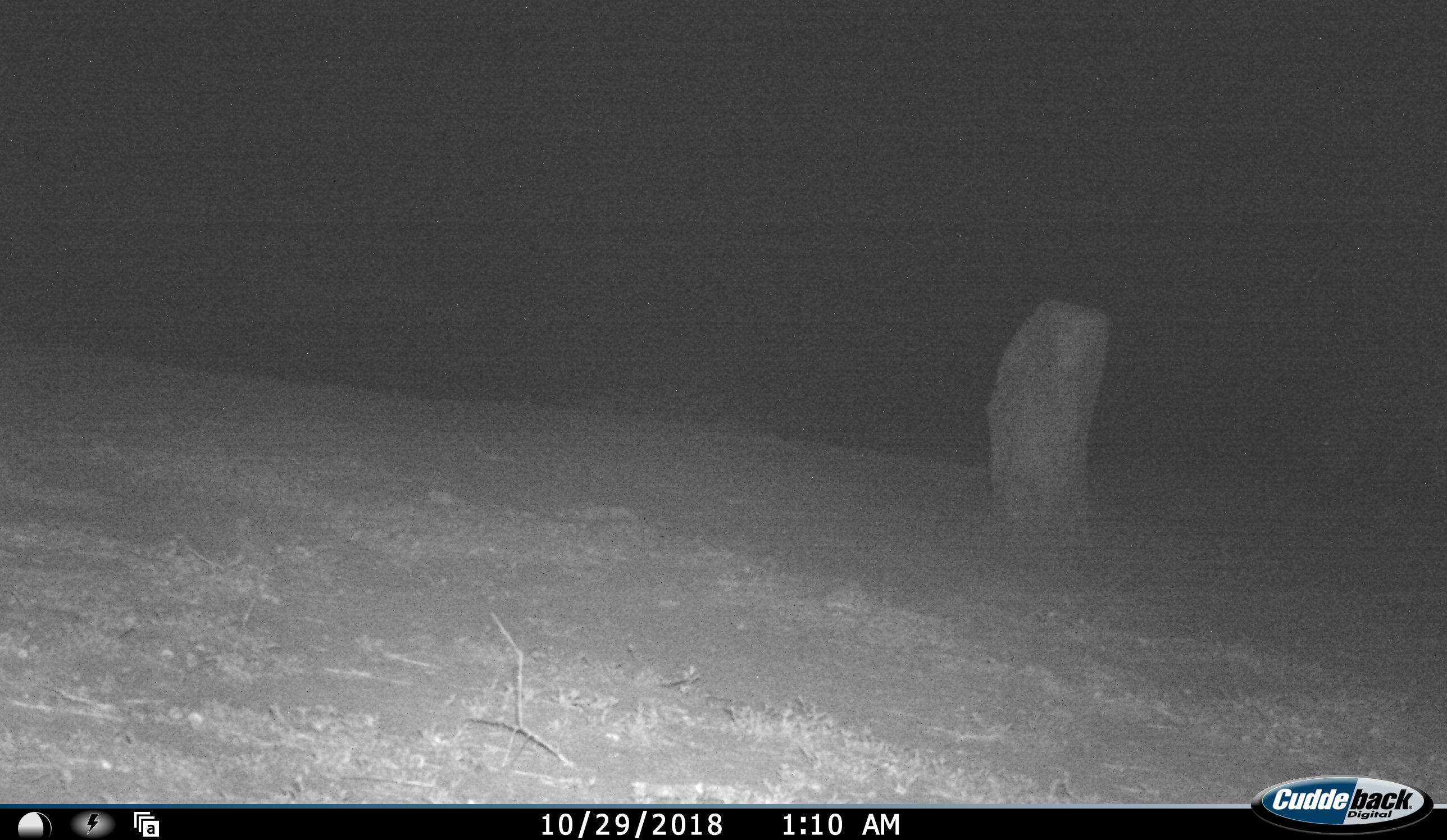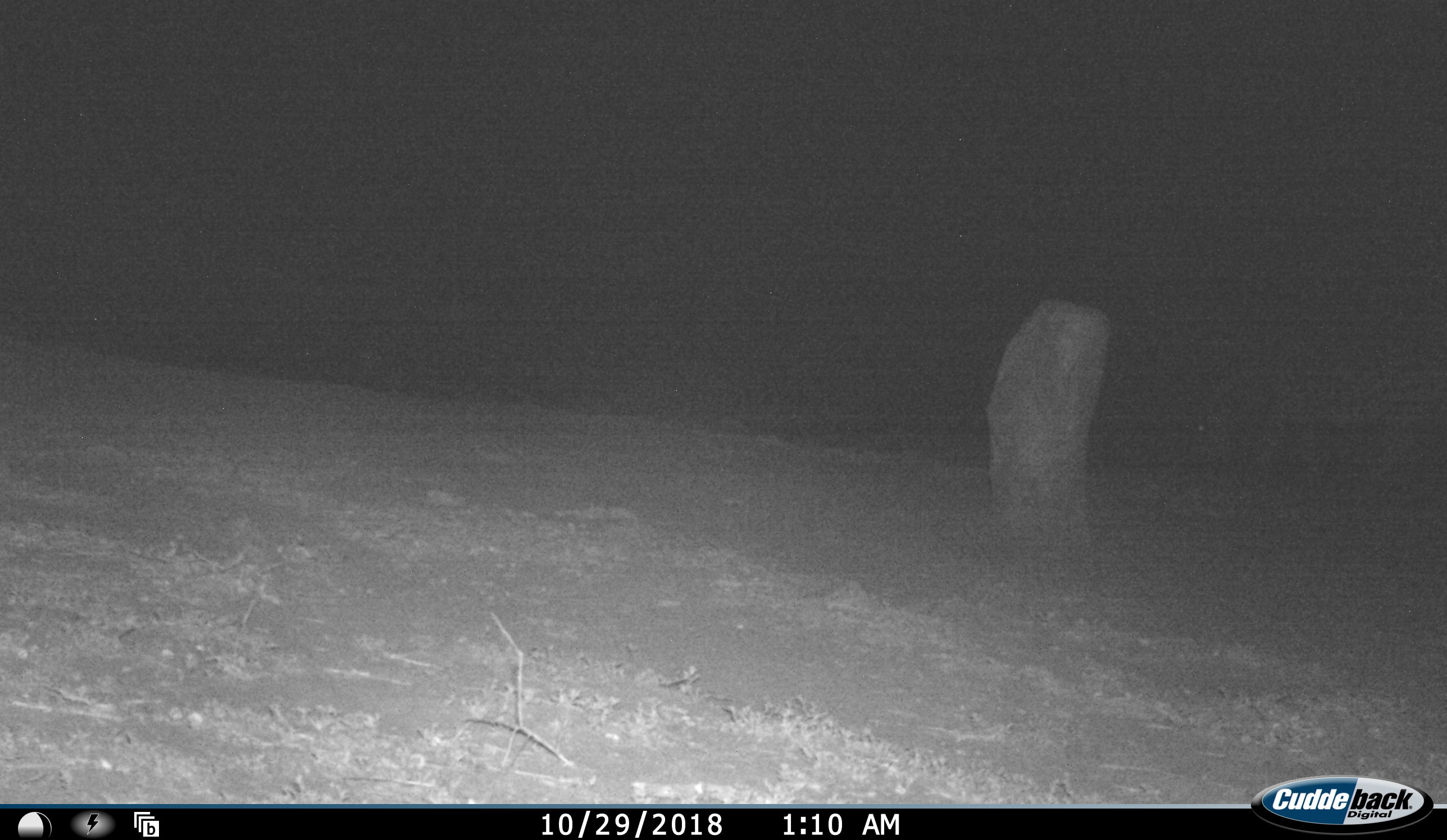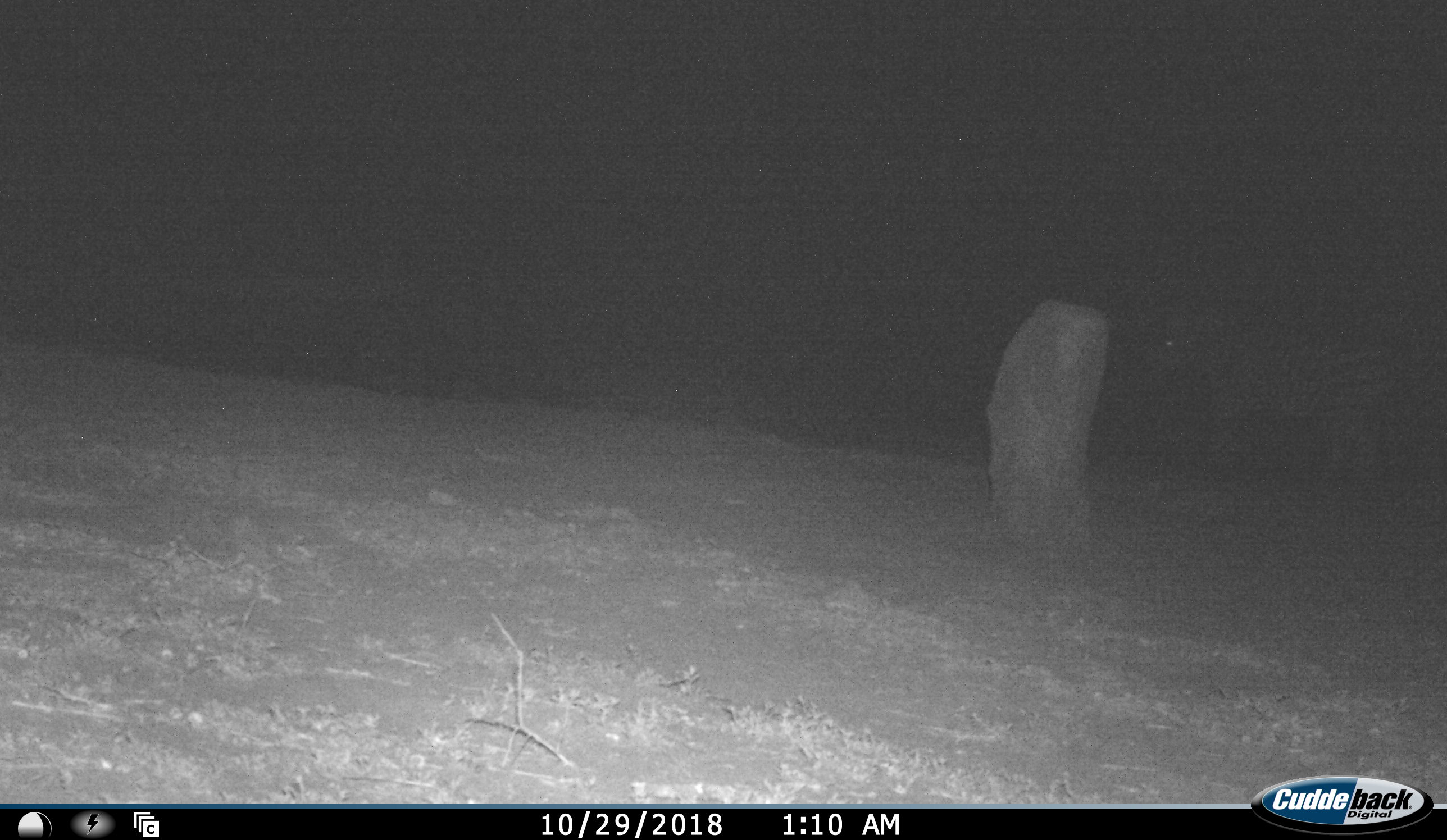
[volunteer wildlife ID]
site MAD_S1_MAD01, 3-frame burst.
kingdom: Animalia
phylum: Chordata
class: Mammalia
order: Perissodactyla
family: Equidae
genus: Equus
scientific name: Equus quagga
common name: plains zebra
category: zebraplains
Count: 1.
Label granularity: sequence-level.